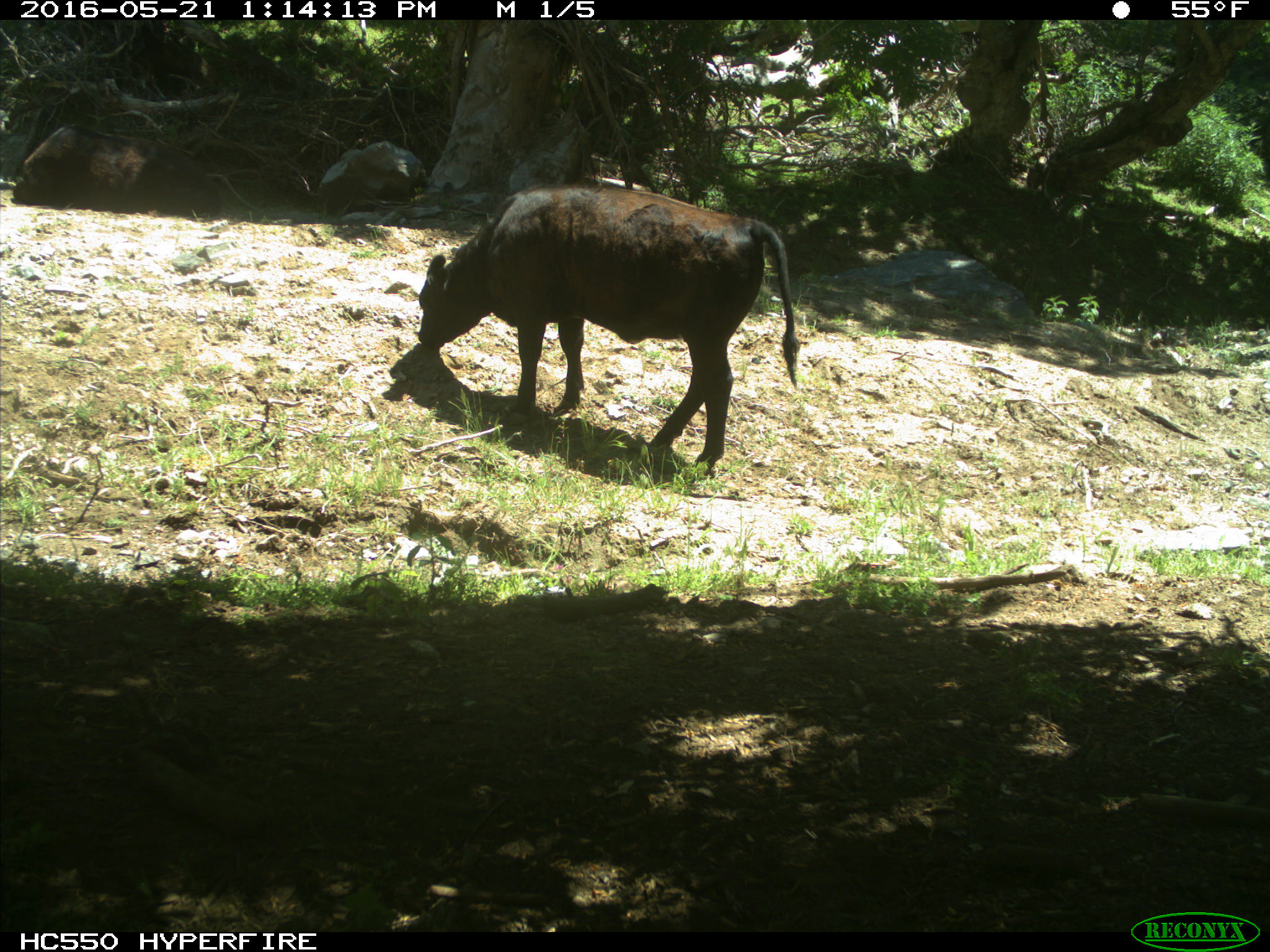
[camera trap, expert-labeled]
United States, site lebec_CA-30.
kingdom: Animalia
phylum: Chordata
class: Mammalia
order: Artiodactyla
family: Bovidae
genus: Bos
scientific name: Bos taurus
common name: domestic cow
Bos taurus (domestic cow).